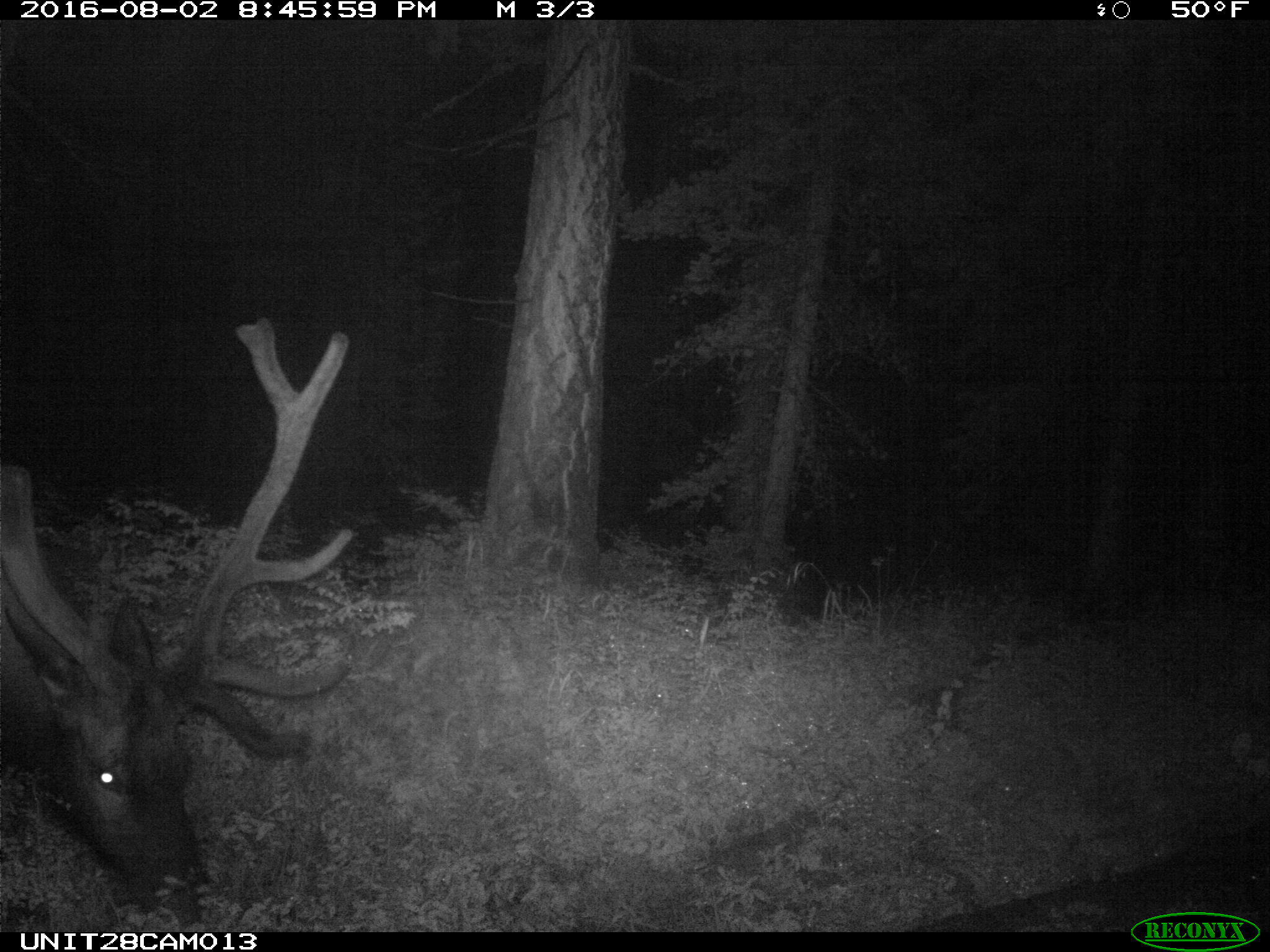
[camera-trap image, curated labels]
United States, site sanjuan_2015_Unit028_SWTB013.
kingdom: Animalia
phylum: Chordata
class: Mammalia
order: Artiodactyla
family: Cervidae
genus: Cervus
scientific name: Cervus elaphus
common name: red deer